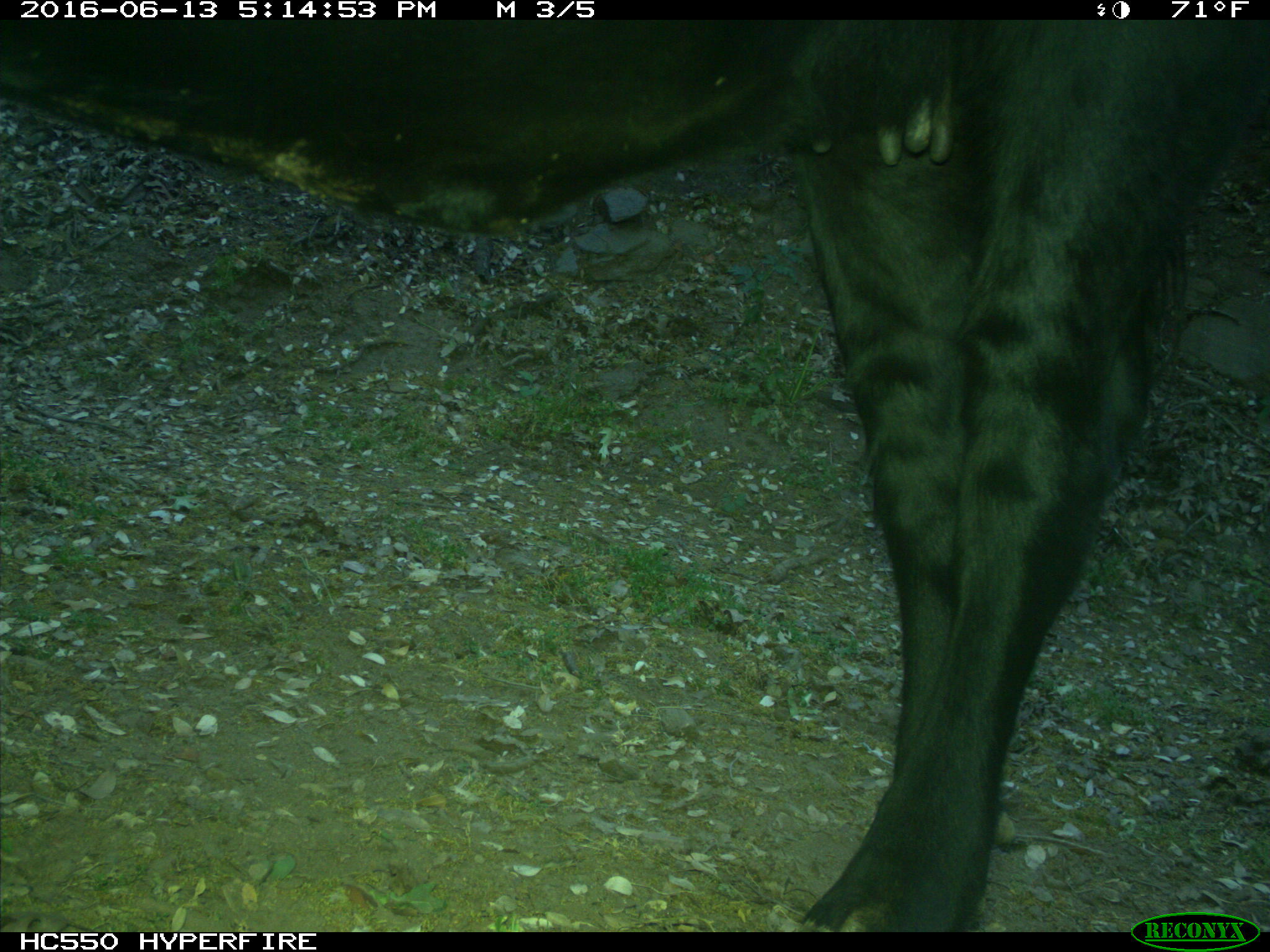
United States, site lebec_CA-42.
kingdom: Animalia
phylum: Chordata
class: Mammalia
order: Artiodactyla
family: Bovidae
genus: Bos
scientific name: Bos taurus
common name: domestic cow